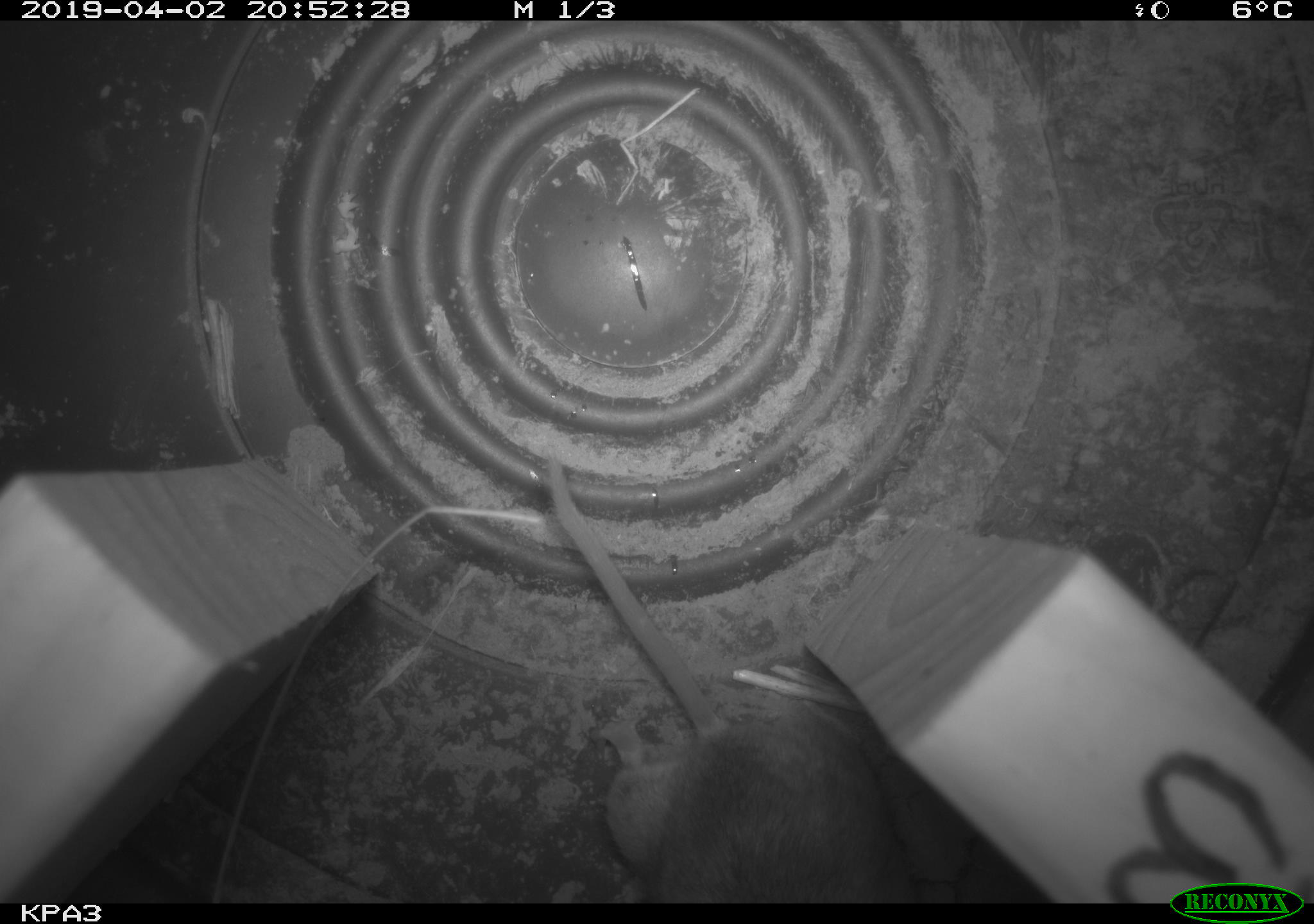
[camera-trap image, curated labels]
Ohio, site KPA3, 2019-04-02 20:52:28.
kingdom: Animalia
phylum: Chordata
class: Mammalia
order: Rodentia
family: Cricetidae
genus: Peromyscus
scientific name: Peromyscus leucopus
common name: white-footed mouse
White-footed mouse (Peromyscus leucopus).